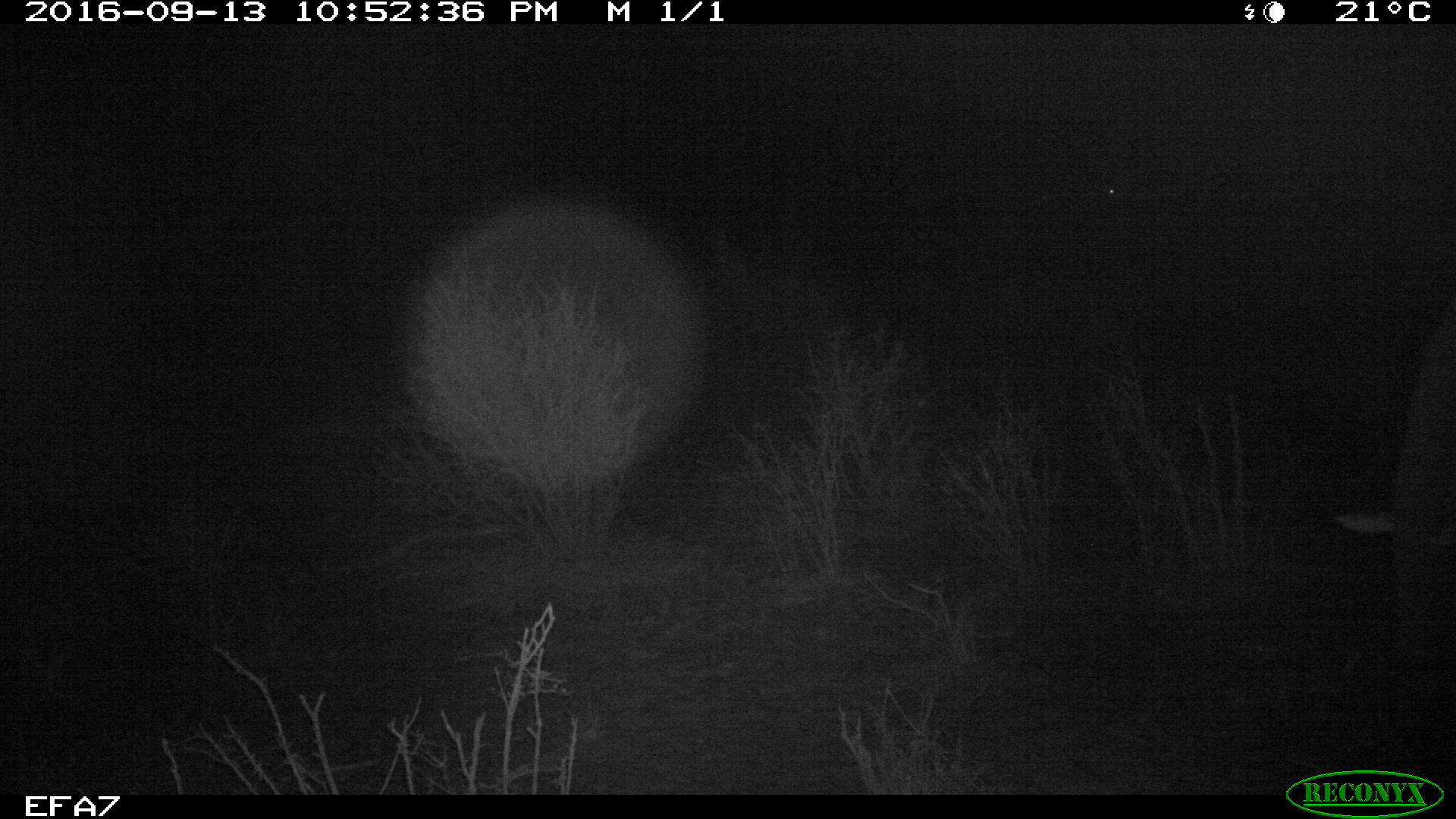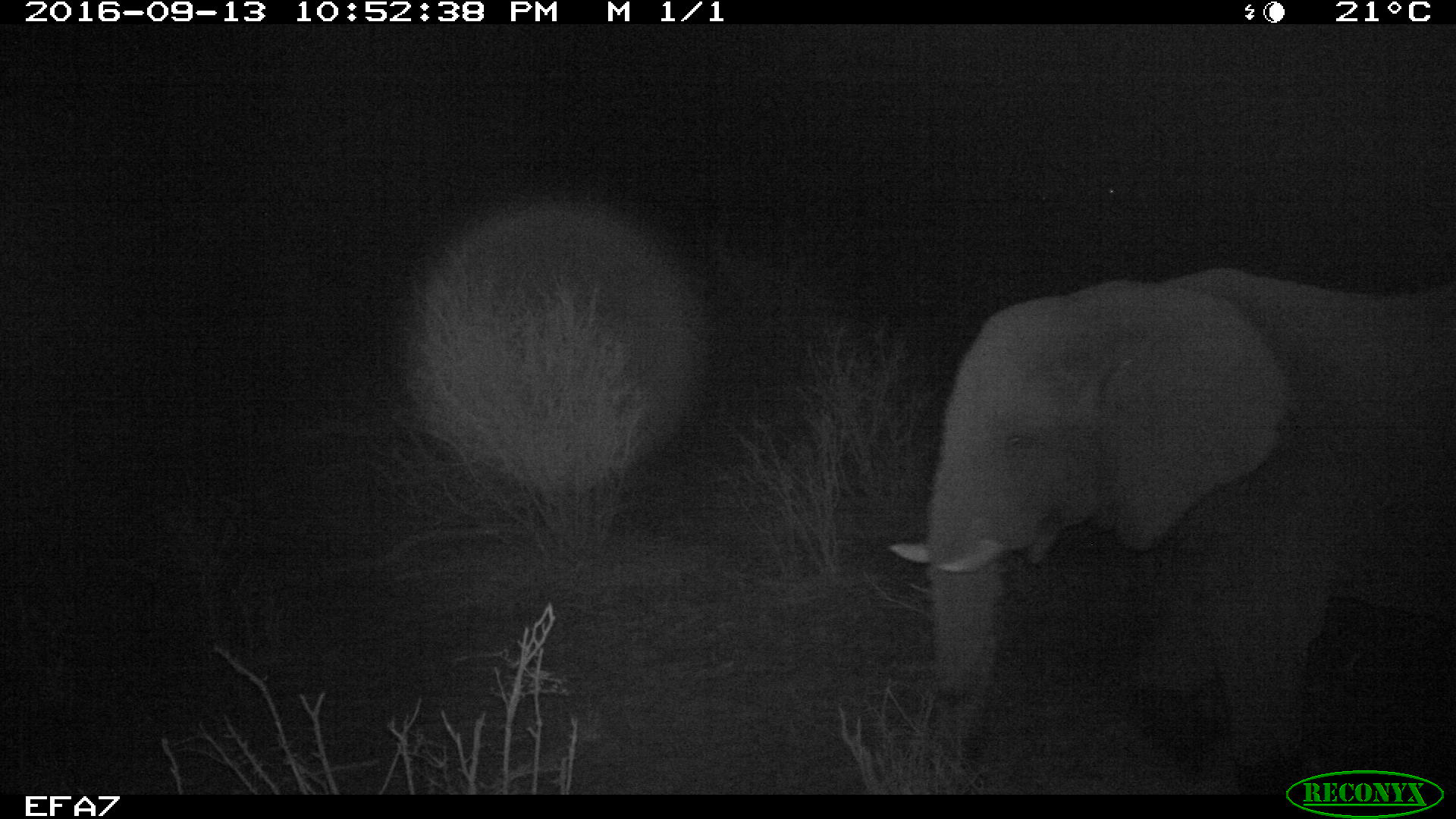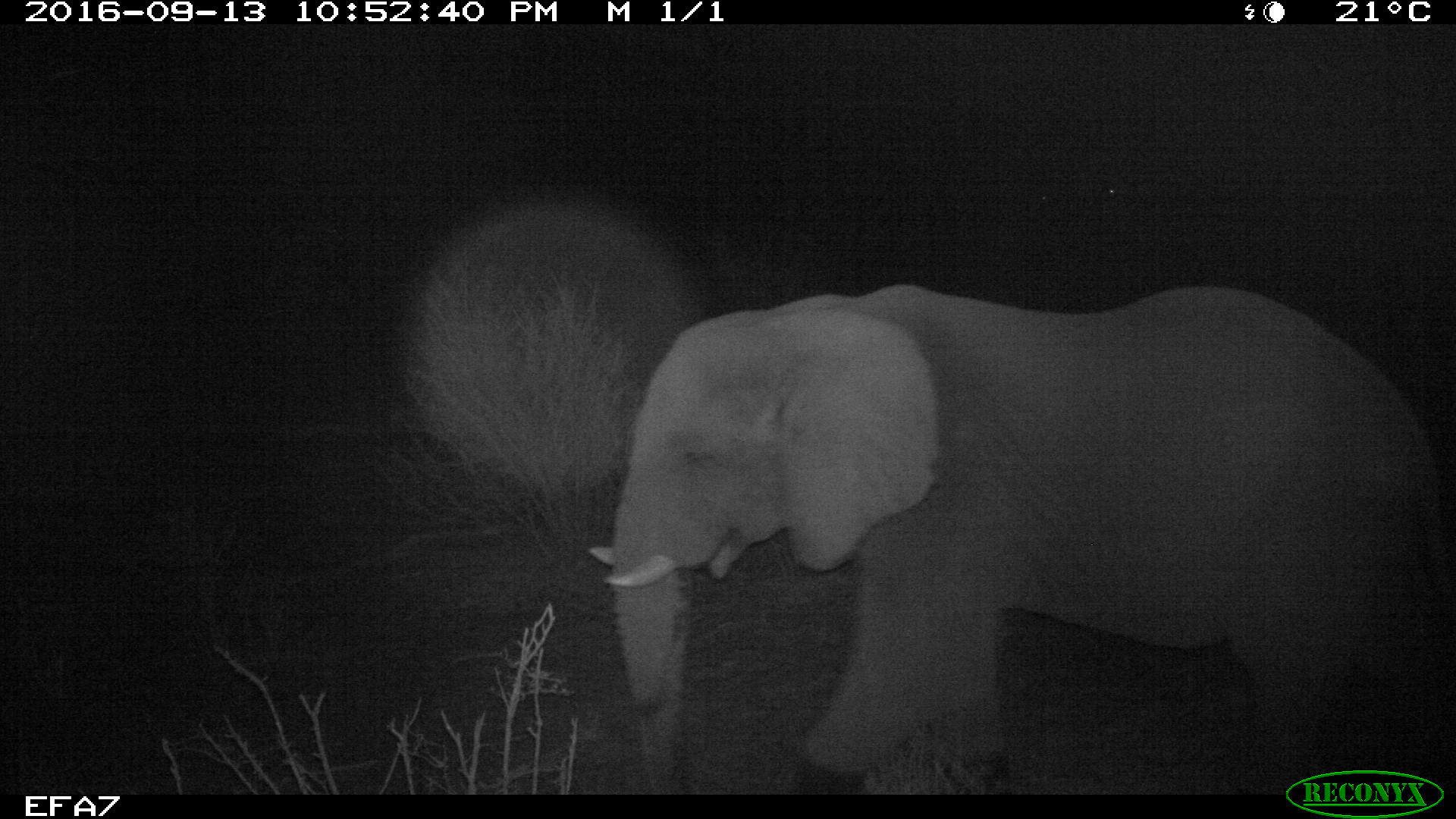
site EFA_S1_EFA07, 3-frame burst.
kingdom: Animalia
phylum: Chordata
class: Mammalia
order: Proboscidea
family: Elephantidae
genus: Loxodonta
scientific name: Loxodonta africana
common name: african bush elephant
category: elephant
Elephant (african bush elephant) (Loxodonta africana), count 1. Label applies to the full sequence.